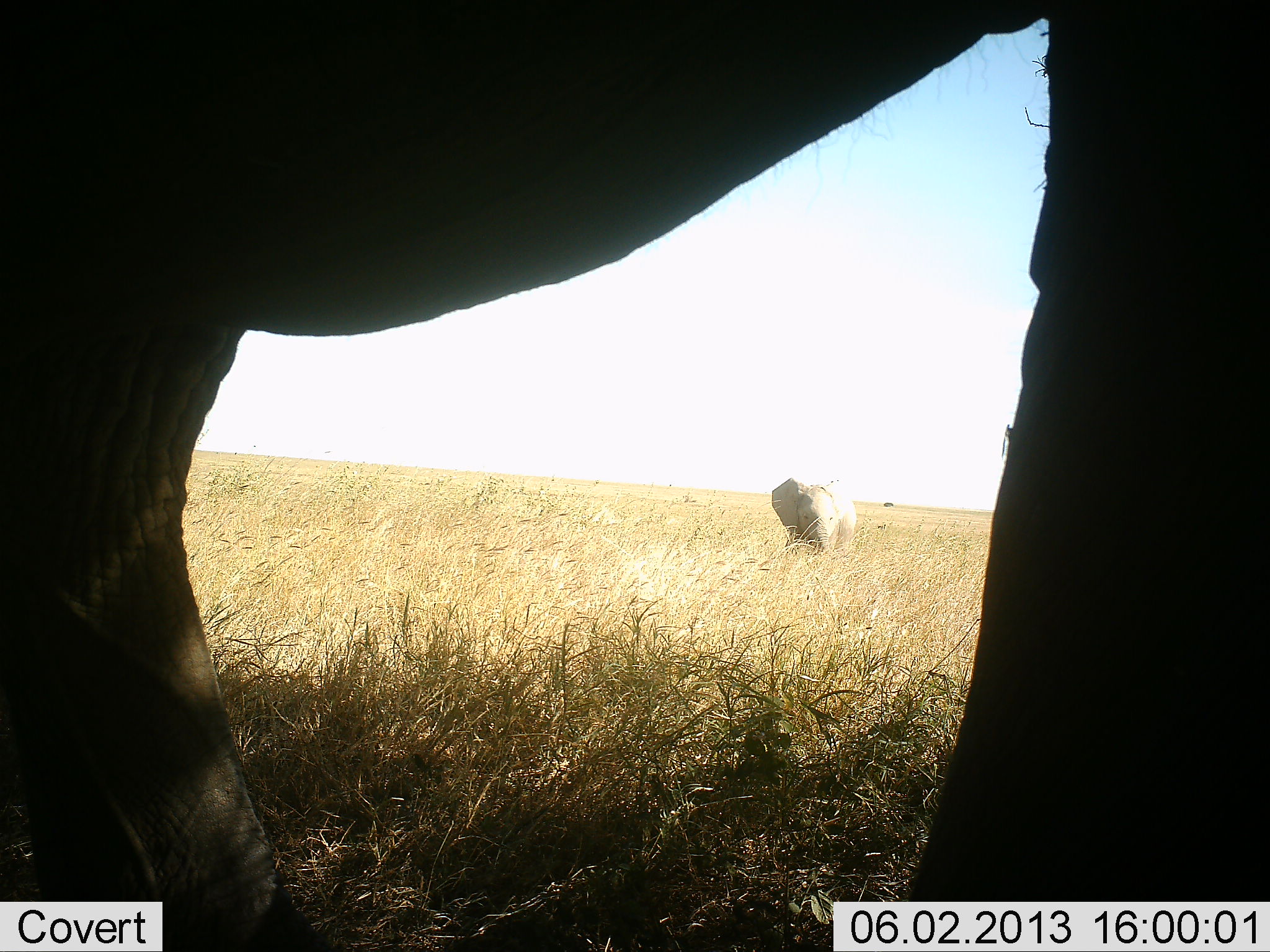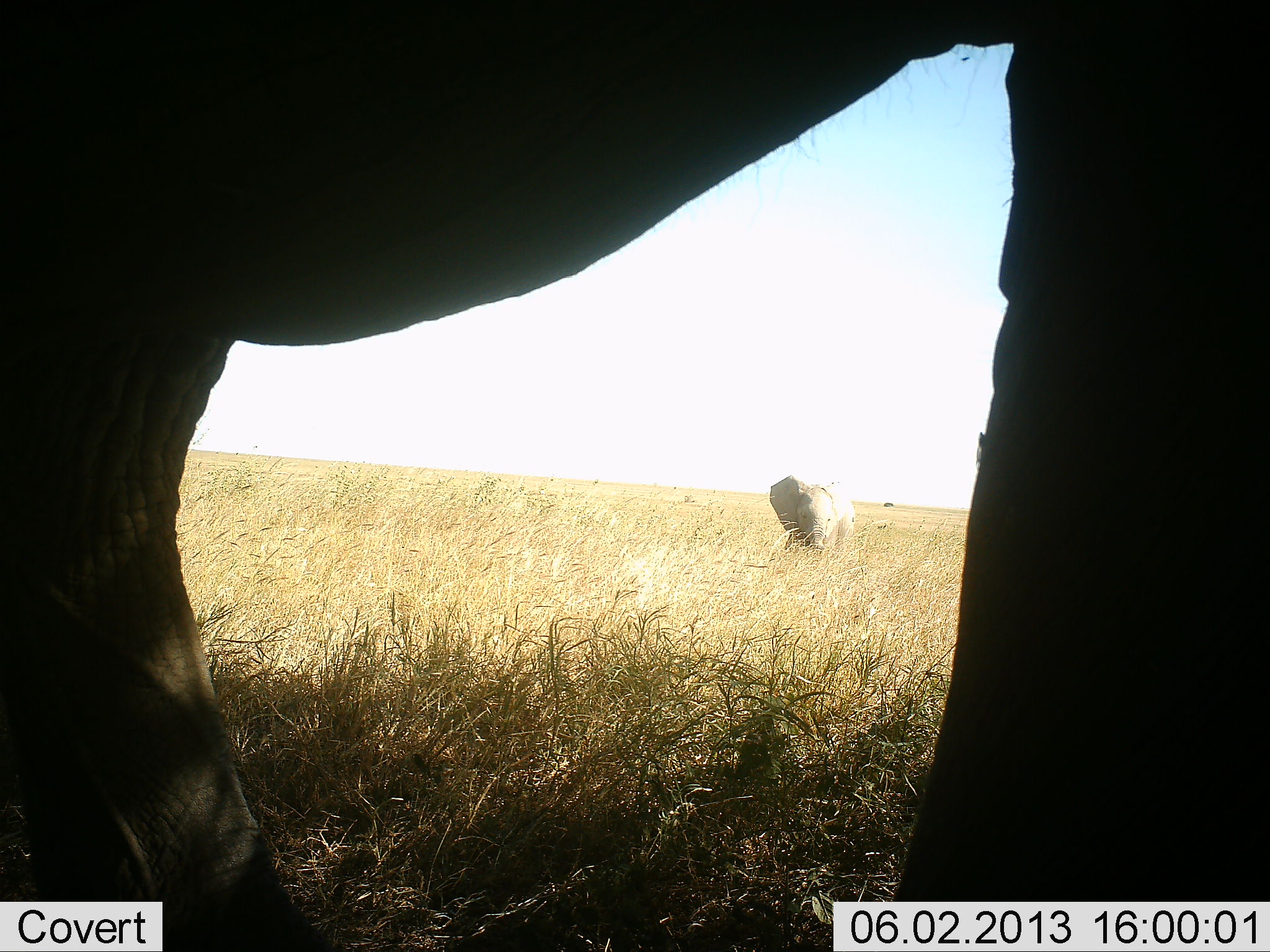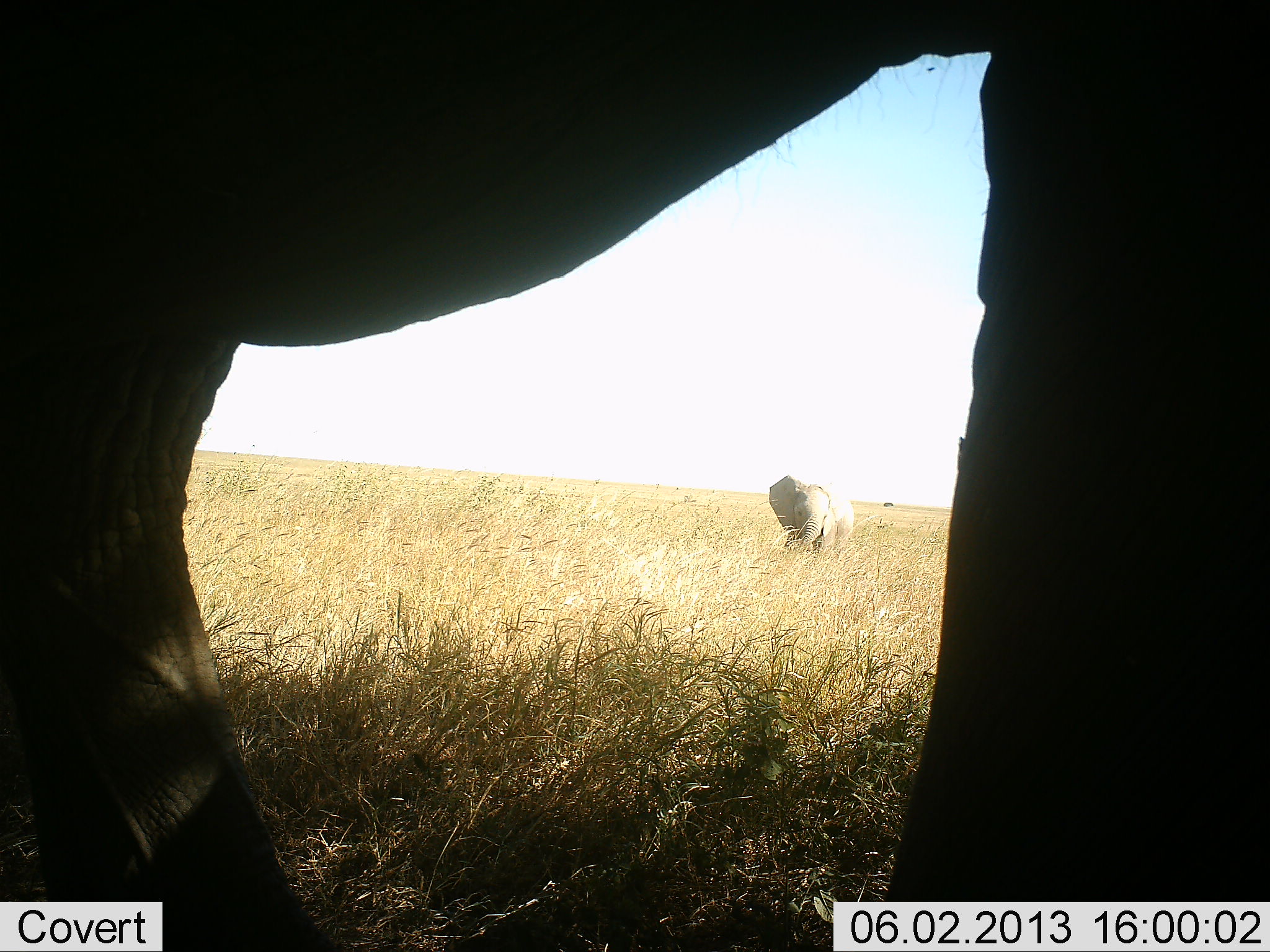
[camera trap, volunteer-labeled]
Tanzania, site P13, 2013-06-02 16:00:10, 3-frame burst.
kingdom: Animalia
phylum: Chordata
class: Mammalia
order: Proboscidea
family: Elephantidae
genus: Loxodonta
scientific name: Loxodonta africana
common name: african bush elephant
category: elephant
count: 2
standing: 100%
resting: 12%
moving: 0%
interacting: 0%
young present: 44%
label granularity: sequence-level